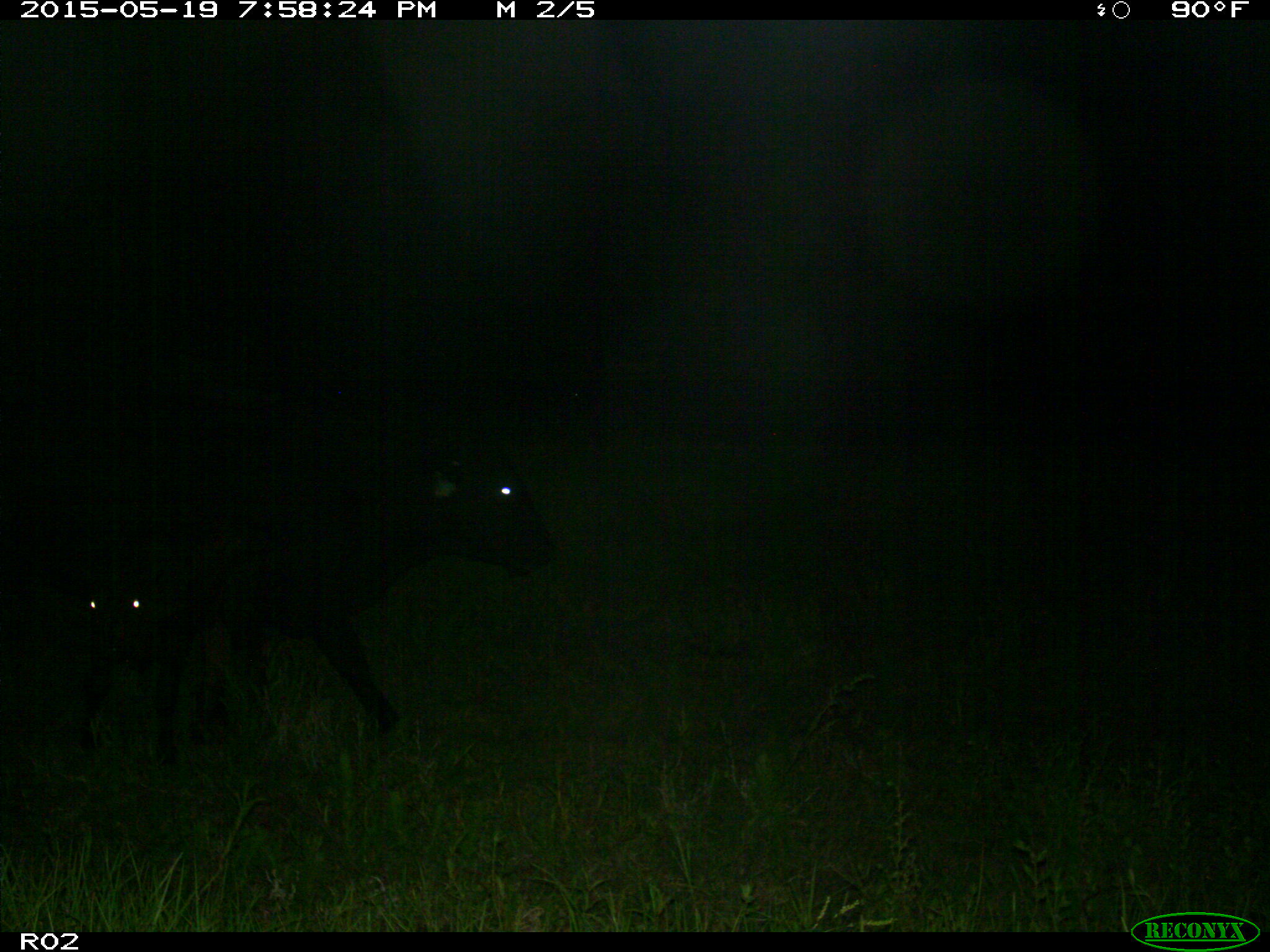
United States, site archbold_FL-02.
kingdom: Animalia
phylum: Chordata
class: Mammalia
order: Artiodactyla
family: Bovidae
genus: Bos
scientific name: Bos taurus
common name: domestic cow